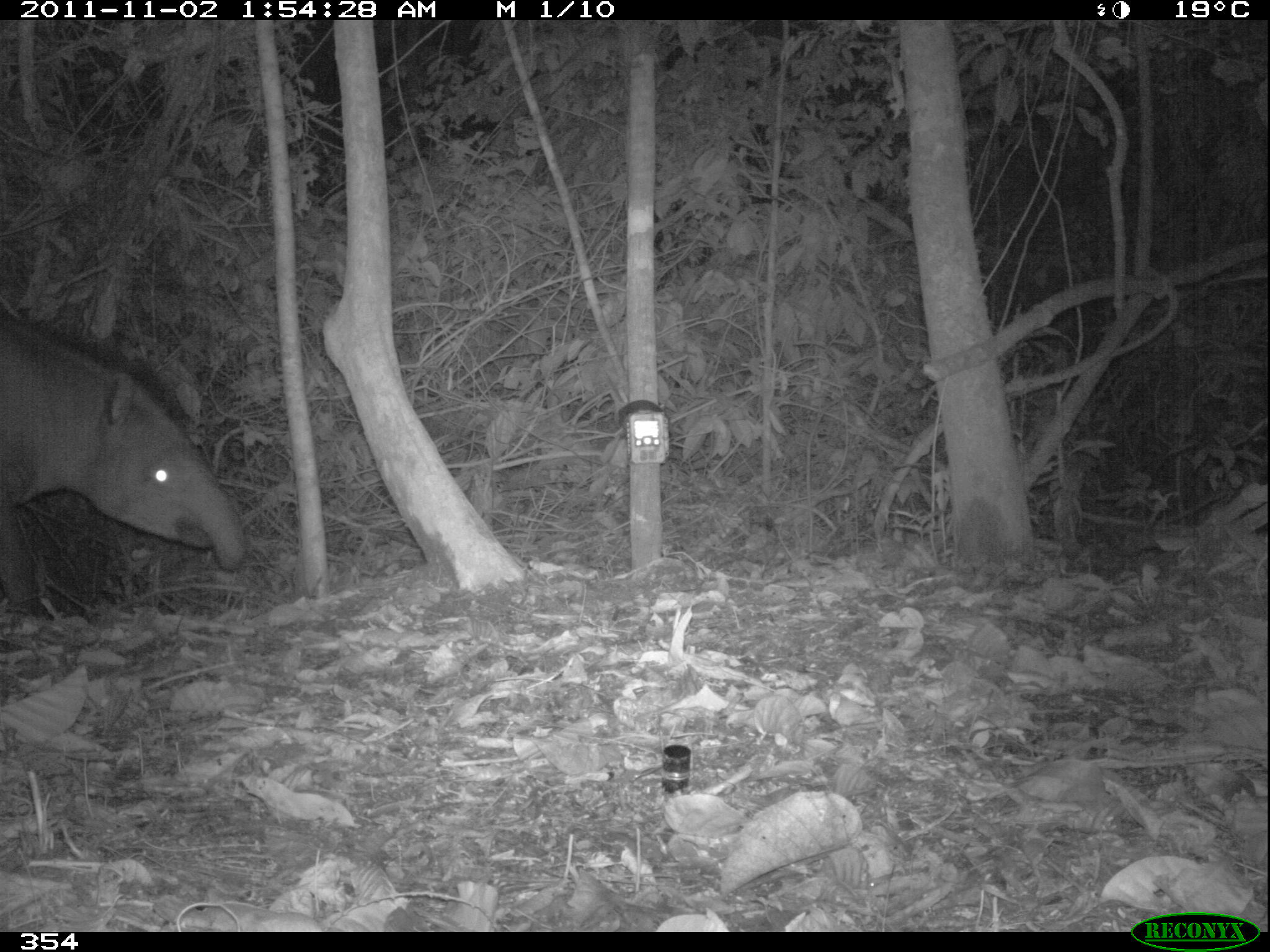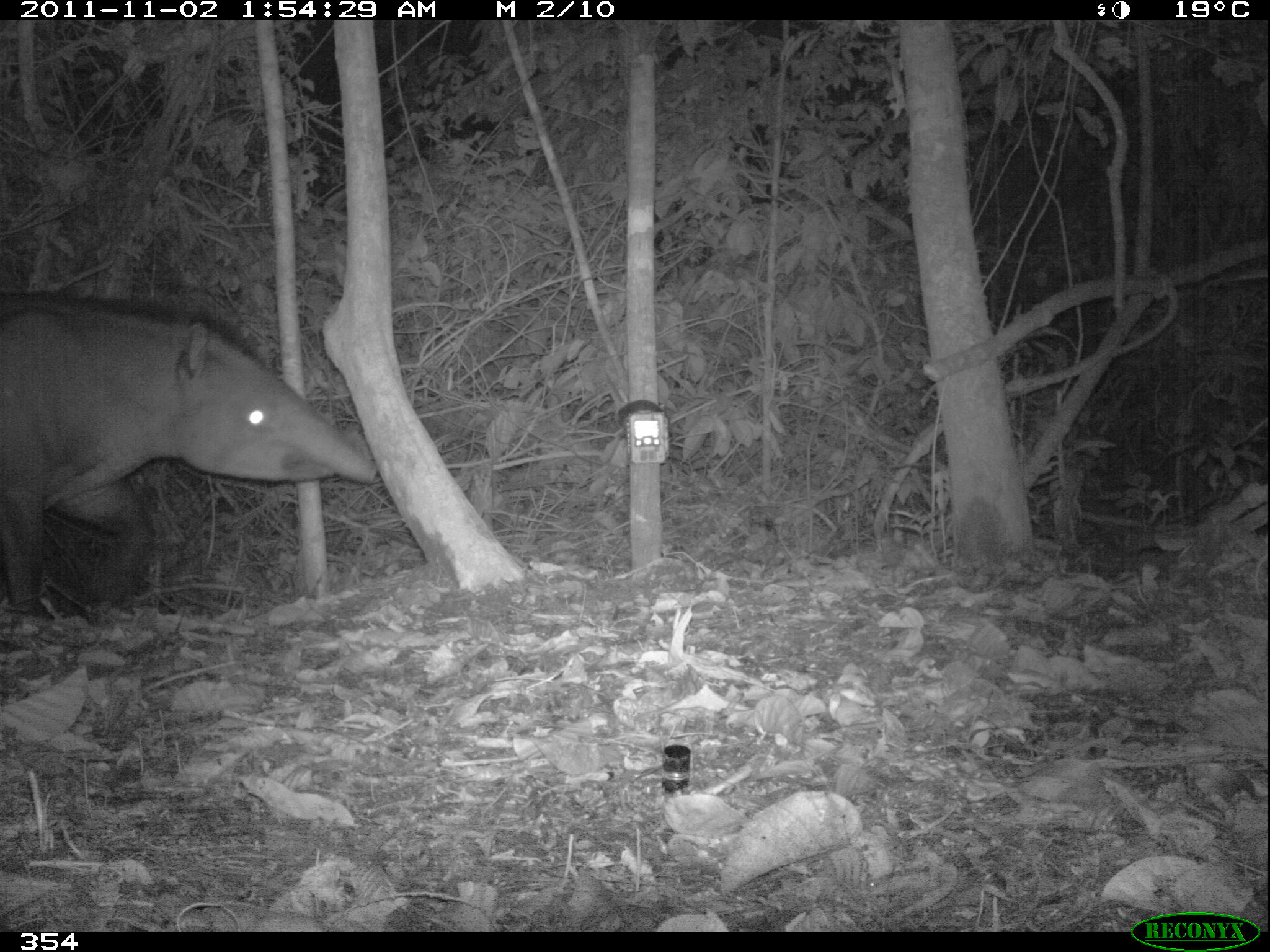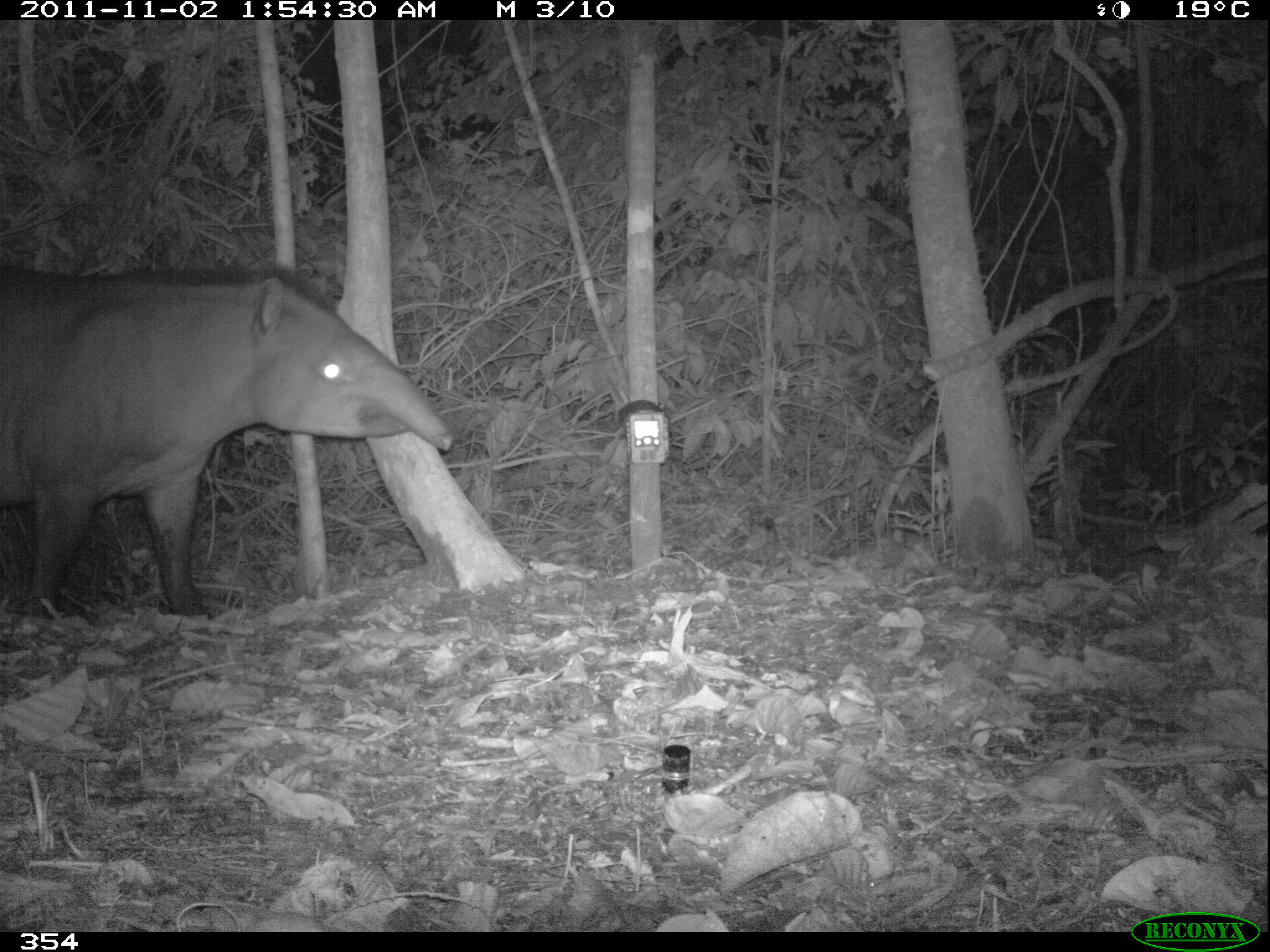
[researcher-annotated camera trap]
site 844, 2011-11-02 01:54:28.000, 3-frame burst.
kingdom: Animalia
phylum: Chordata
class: Mammalia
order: Perissodactyla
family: Tapiridae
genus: Tapirus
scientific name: Tapirus terrestris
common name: south american tapir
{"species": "Tapirus terrestris (south american tapir)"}